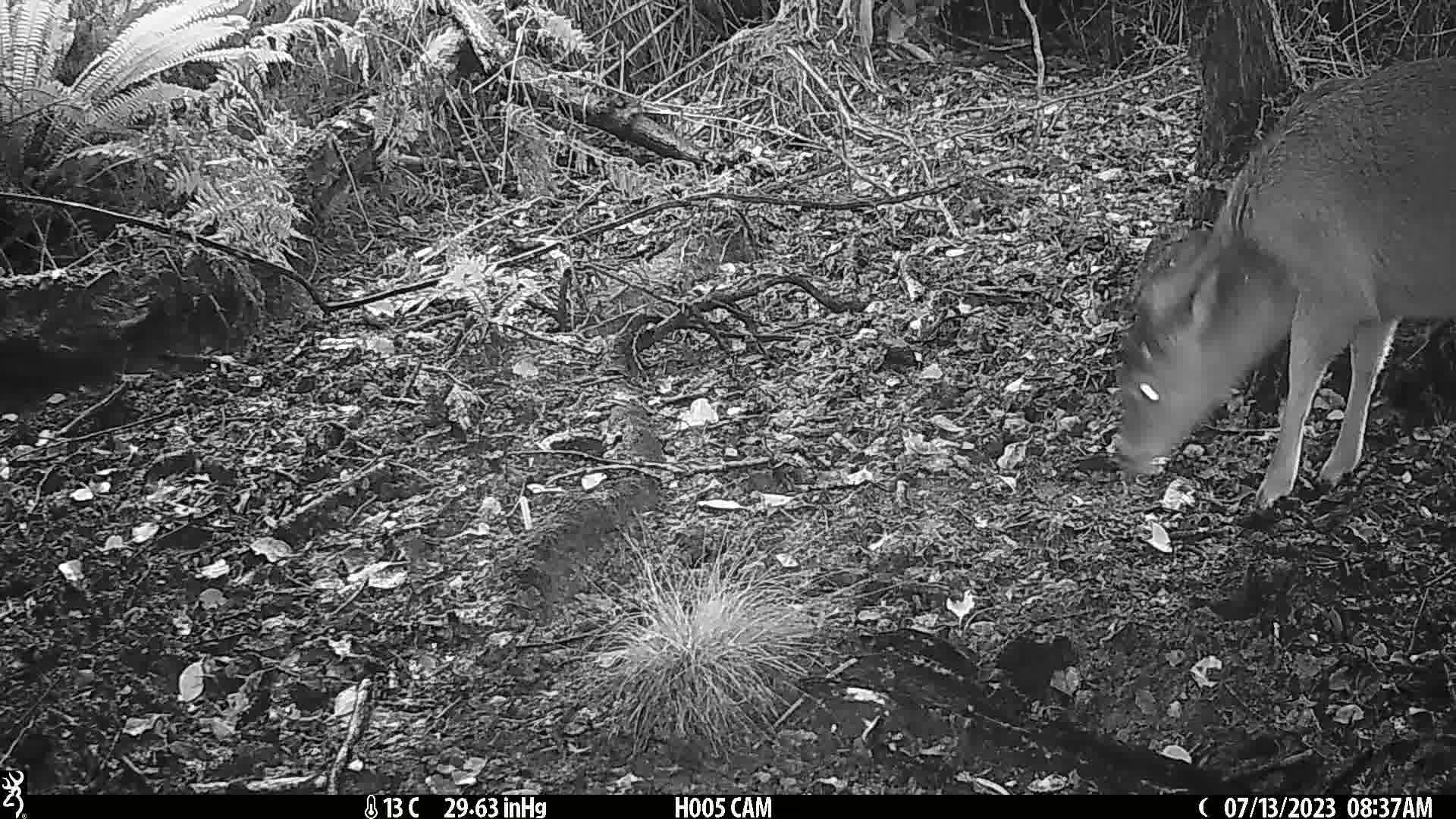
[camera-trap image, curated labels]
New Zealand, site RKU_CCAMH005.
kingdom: Animalia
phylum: Chordata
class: Mammalia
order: Artiodactyla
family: Cervidae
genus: Odocoileus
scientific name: Odocoileus virginianus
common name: white-tailed deer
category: white tailed deer